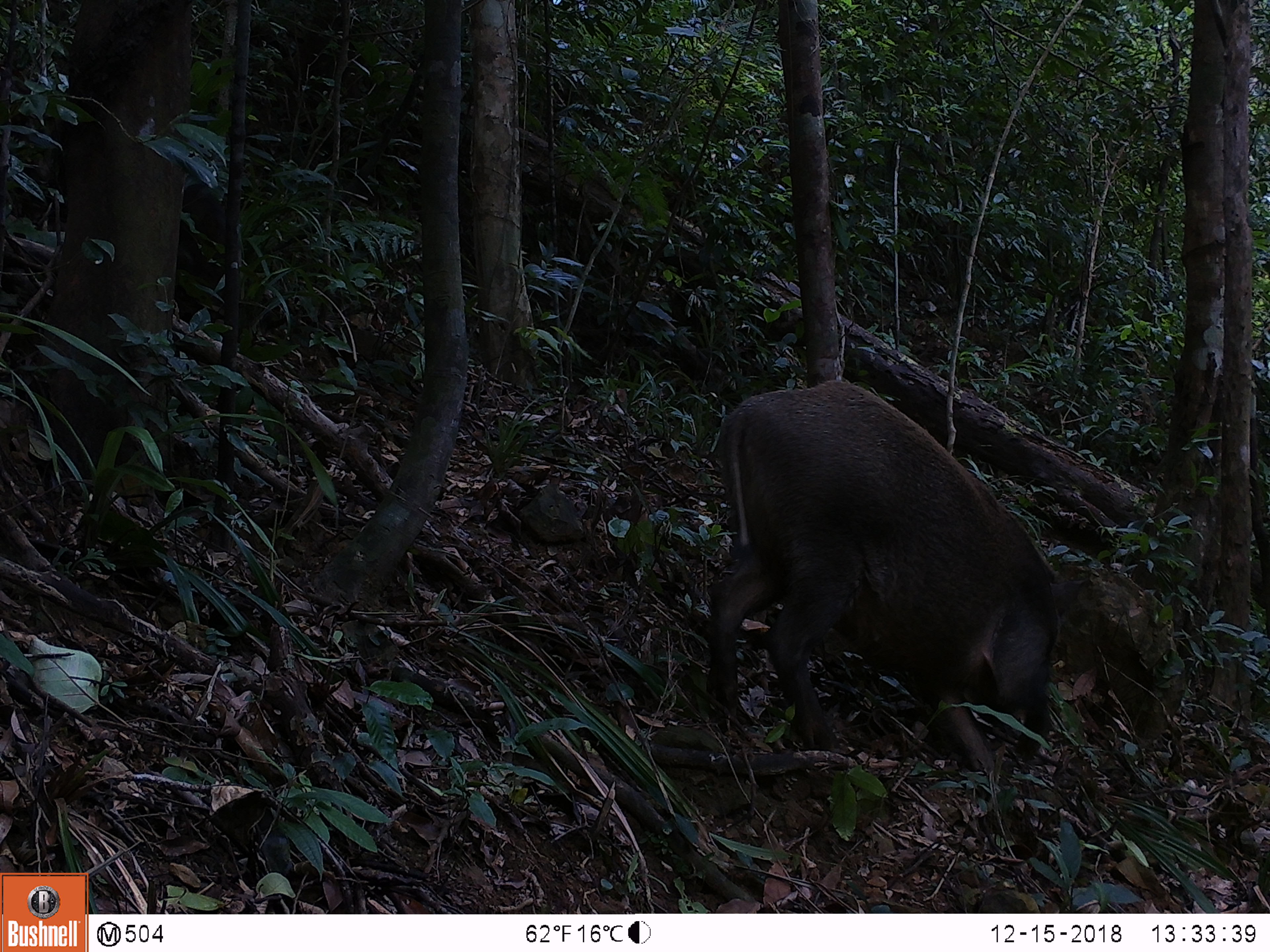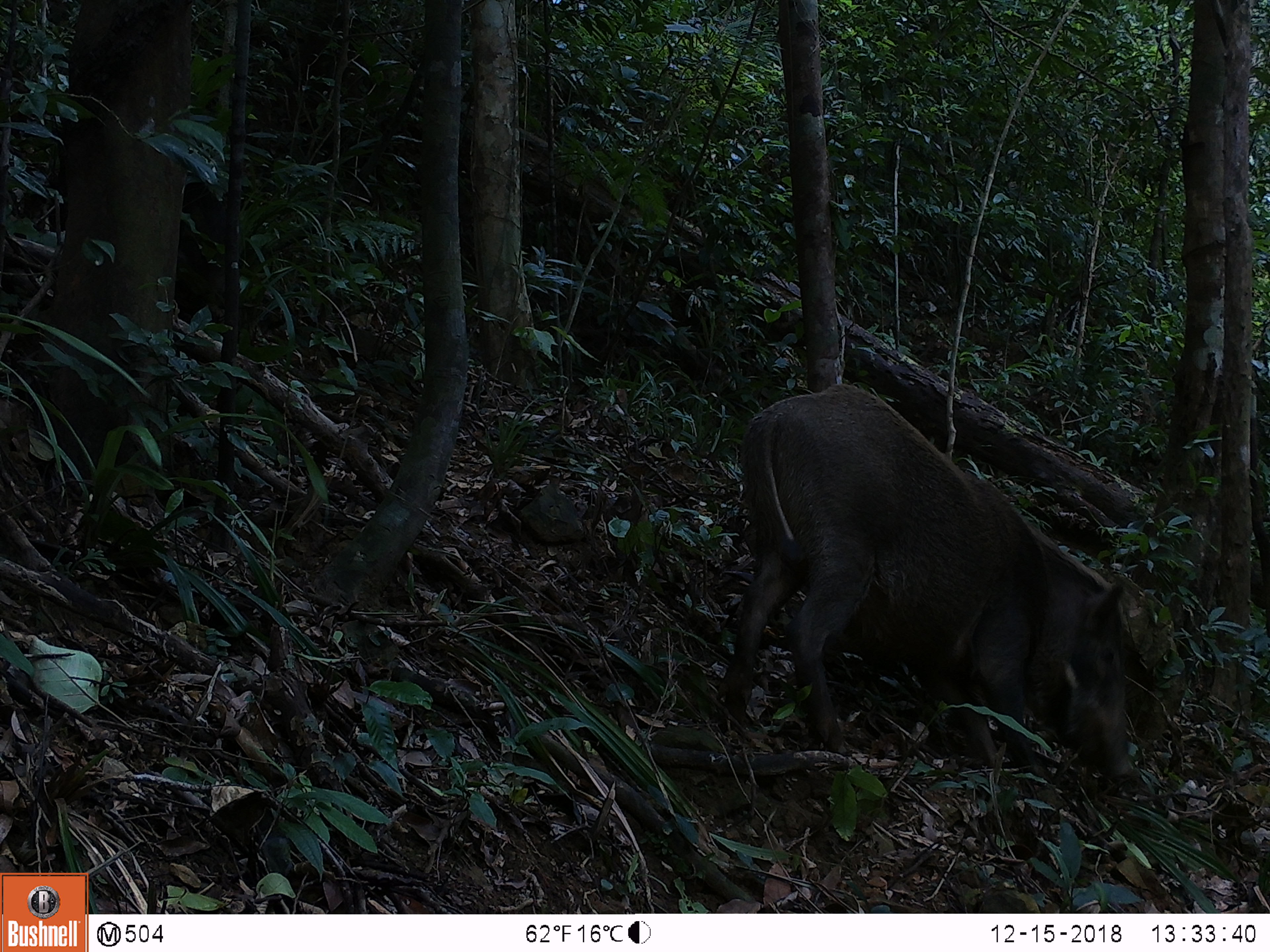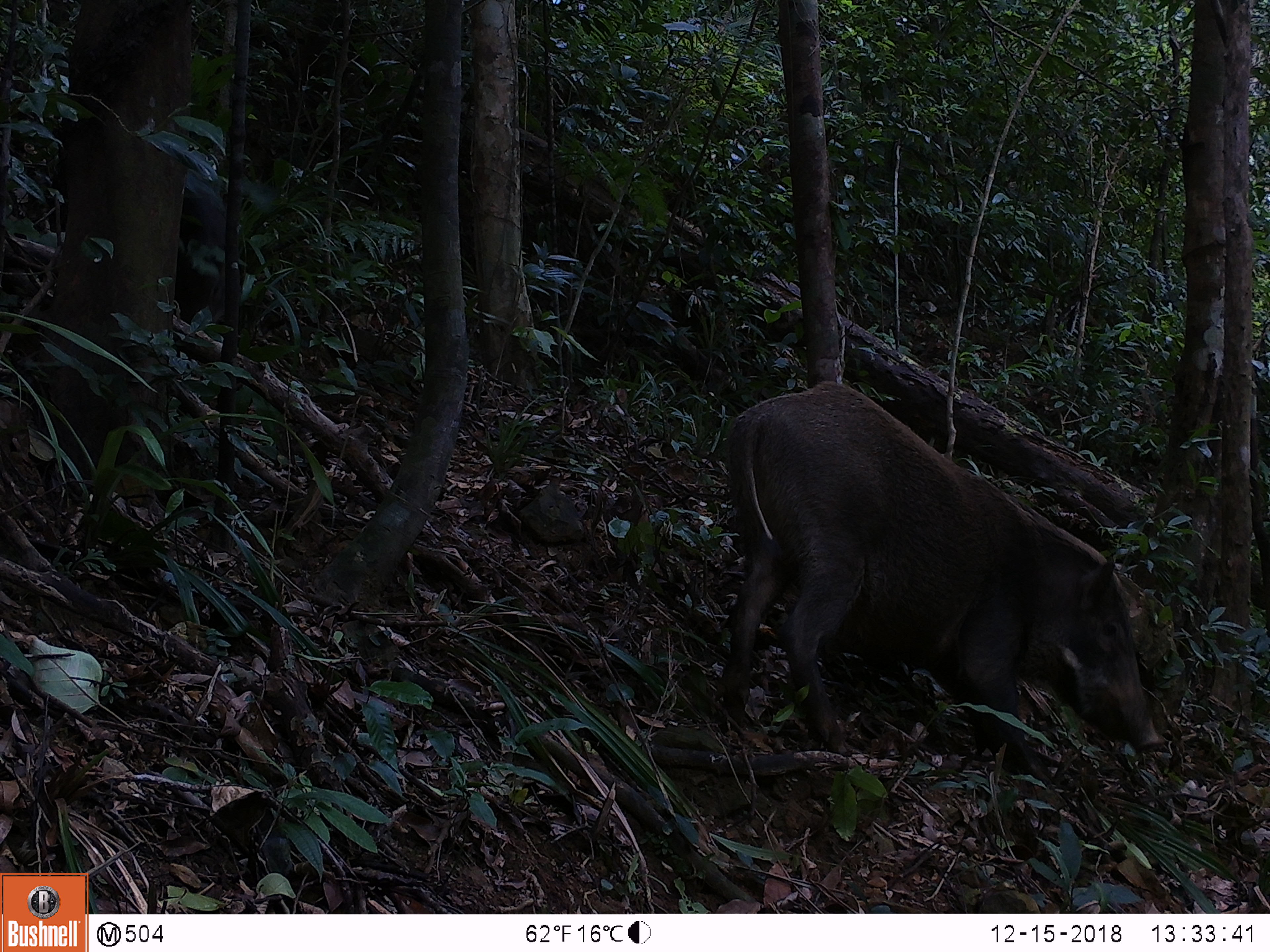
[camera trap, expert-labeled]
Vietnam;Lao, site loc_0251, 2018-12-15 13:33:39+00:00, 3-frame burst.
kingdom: Animalia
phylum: Chordata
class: Mammalia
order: Artiodactyla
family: Suidae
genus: Sus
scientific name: Sus scrofa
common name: eurasian wild pig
Eurasian wild pig (Sus scrofa). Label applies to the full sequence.